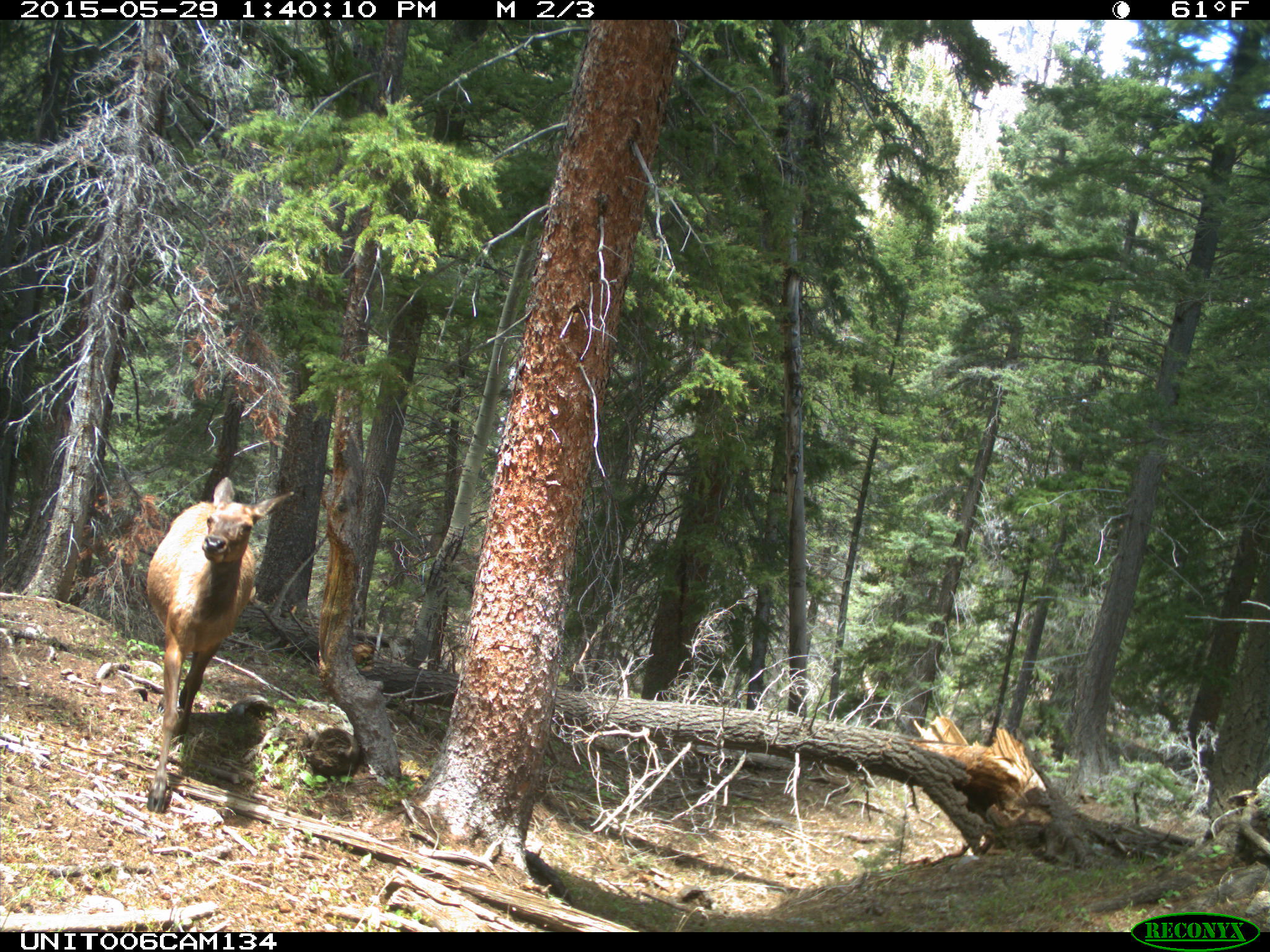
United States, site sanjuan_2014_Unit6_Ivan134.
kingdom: Animalia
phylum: Chordata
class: Mammalia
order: Artiodactyla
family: Cervidae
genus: Cervus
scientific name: Cervus elaphus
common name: red deer